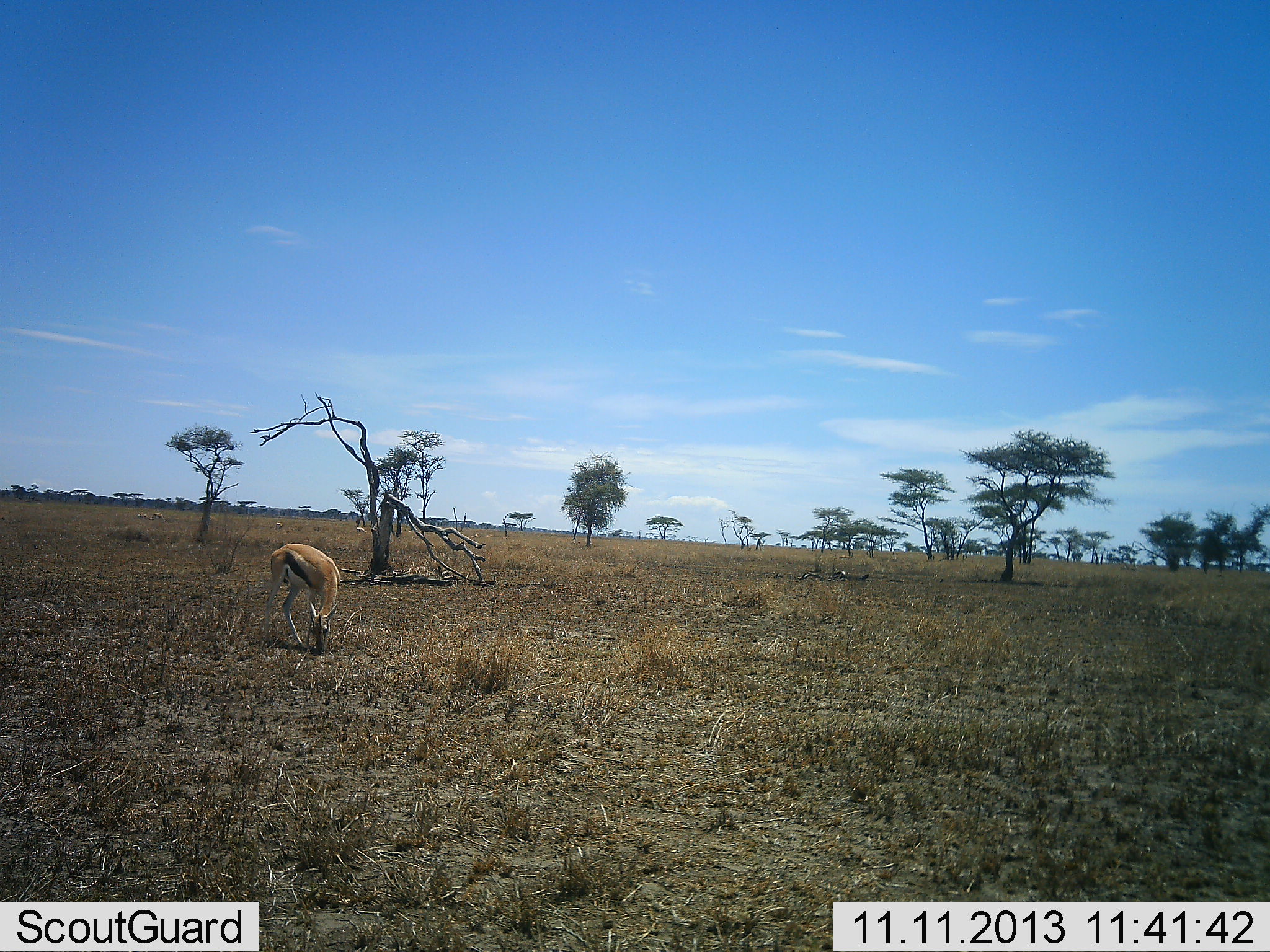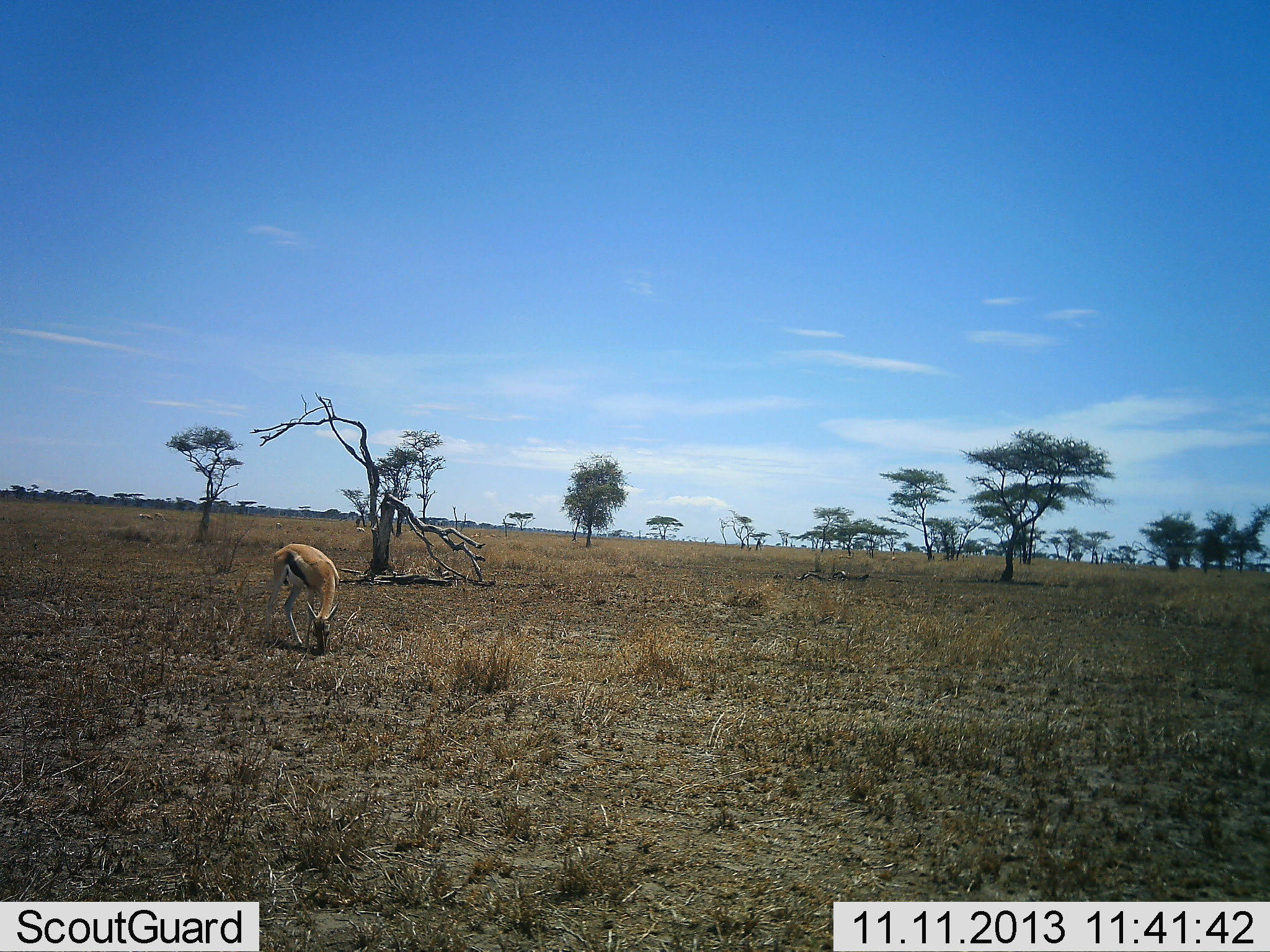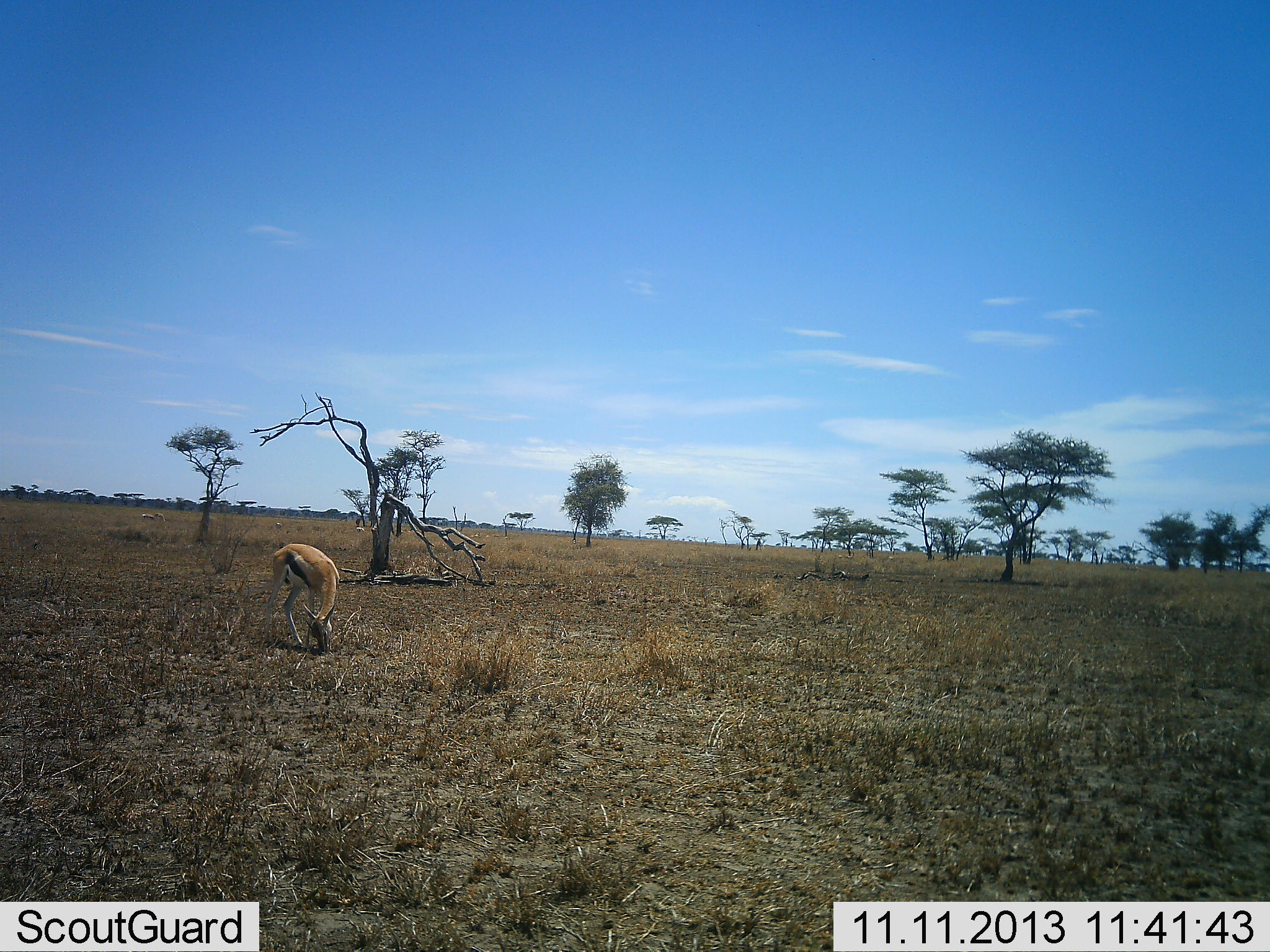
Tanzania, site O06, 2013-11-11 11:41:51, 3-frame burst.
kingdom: Animalia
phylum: Chordata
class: Mammalia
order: Artiodactyla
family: Bovidae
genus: Eudorcas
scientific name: Eudorcas thomsonii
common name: thomson's gazelle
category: gazellethomsons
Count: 1.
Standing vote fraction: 39%.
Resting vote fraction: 0%.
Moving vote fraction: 0%.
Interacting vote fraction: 0%.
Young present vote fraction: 0%.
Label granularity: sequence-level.